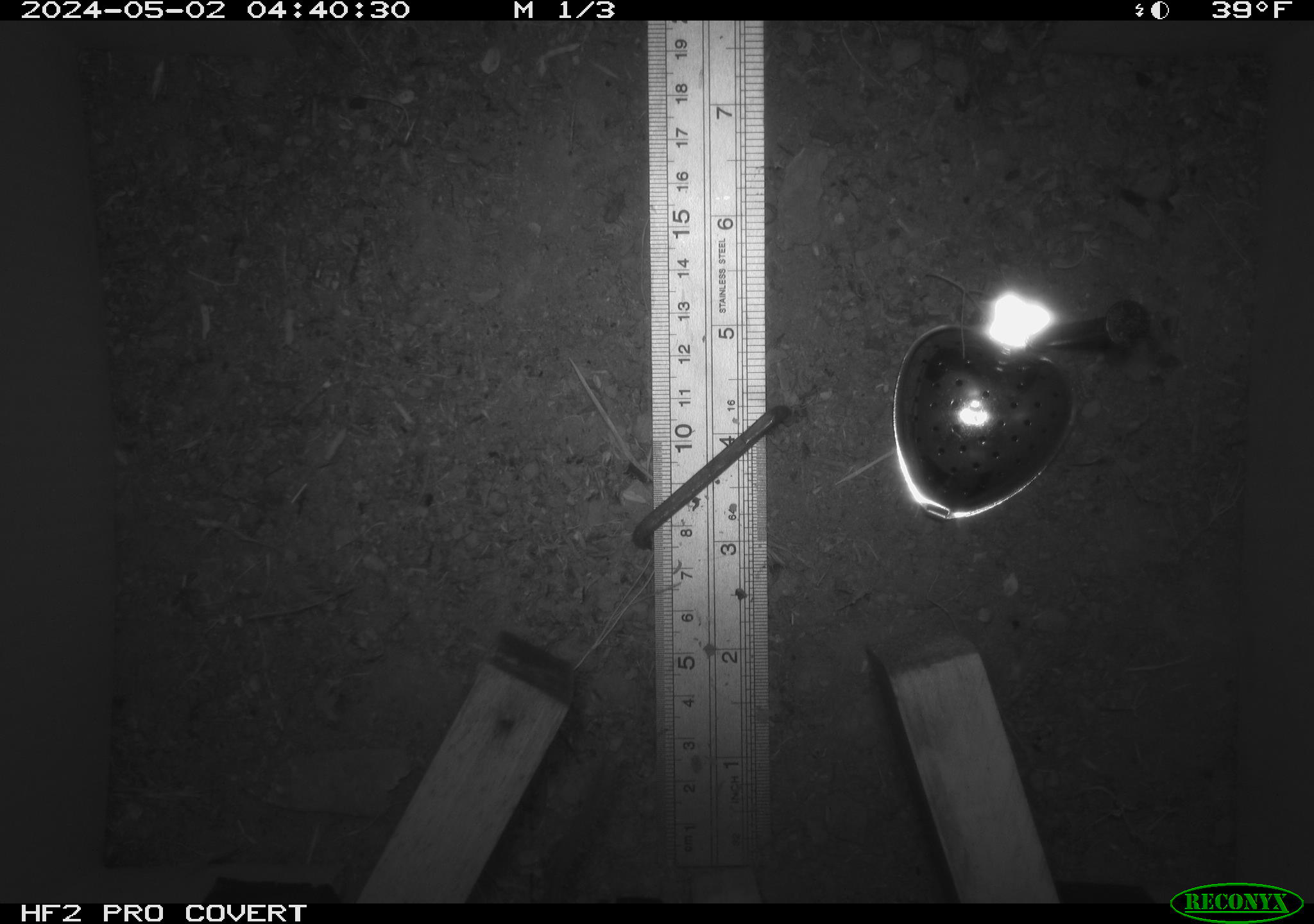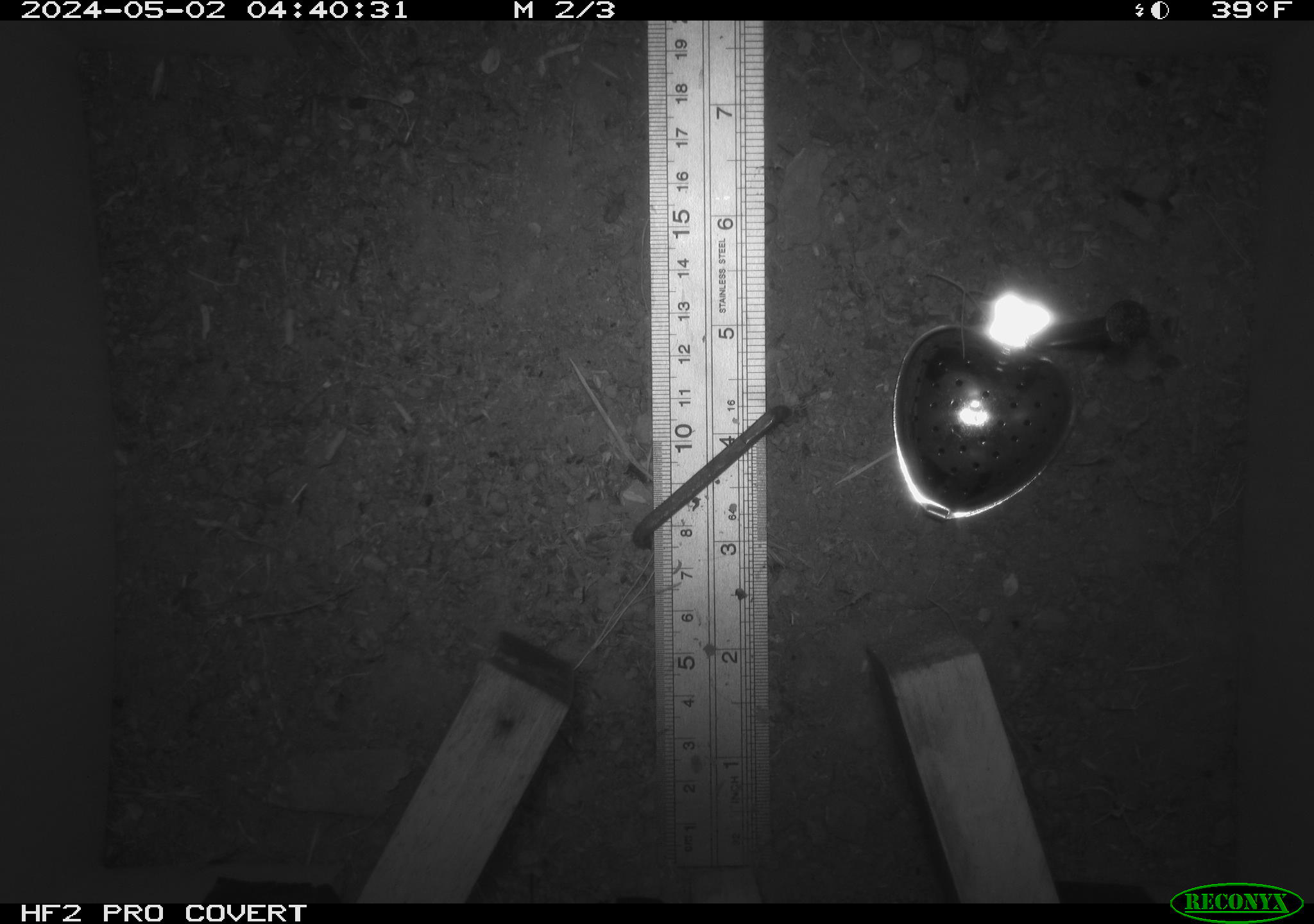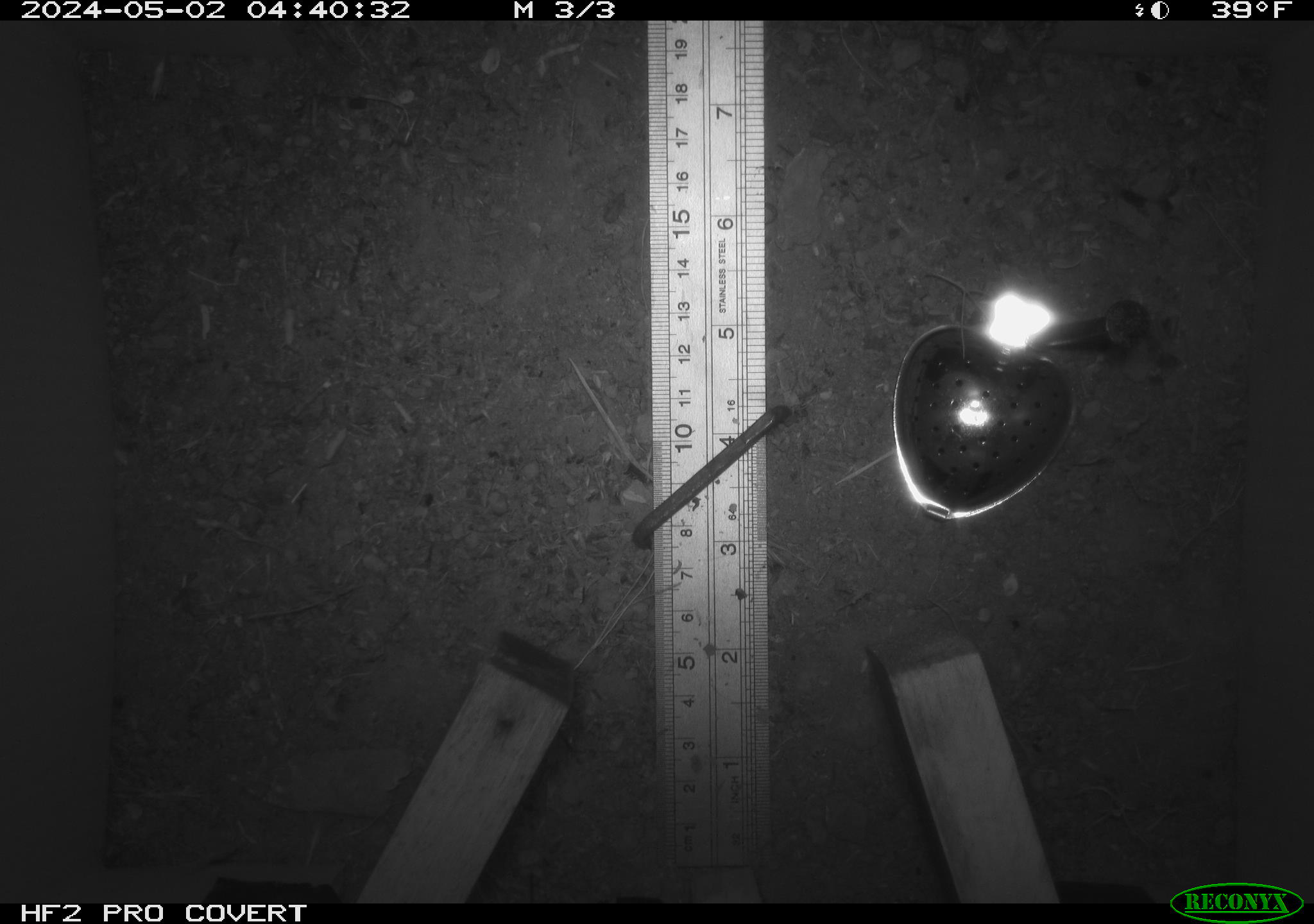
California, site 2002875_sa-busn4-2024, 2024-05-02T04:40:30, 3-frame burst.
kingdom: Animalia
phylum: Chordata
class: Mammalia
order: Rodentia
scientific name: Rodentia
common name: rodent